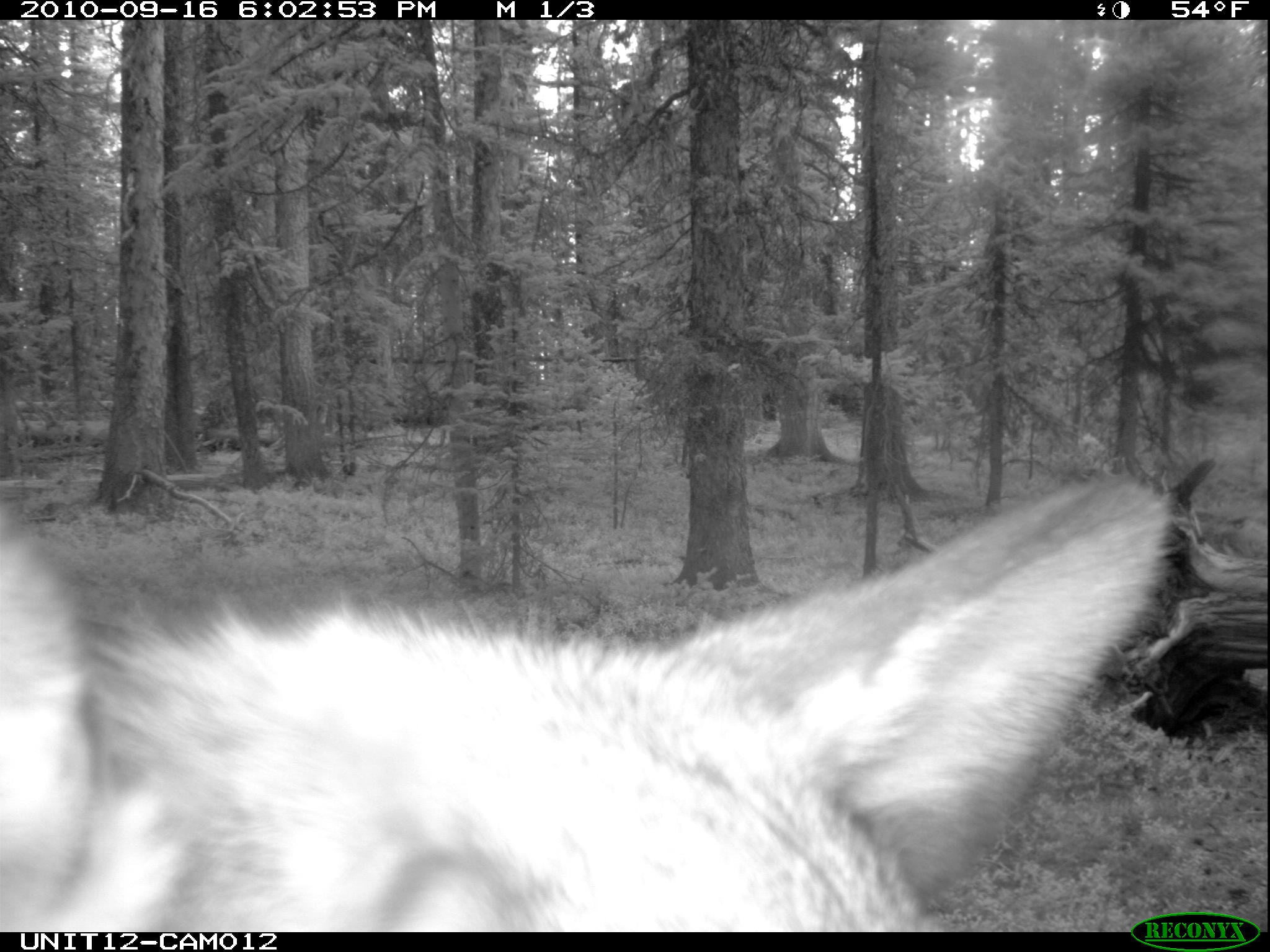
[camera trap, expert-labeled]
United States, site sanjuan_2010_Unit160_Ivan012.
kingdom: Animalia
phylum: Chordata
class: Mammalia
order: Artiodactyla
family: Cervidae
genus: Cervus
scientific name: Cervus elaphus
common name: red deer